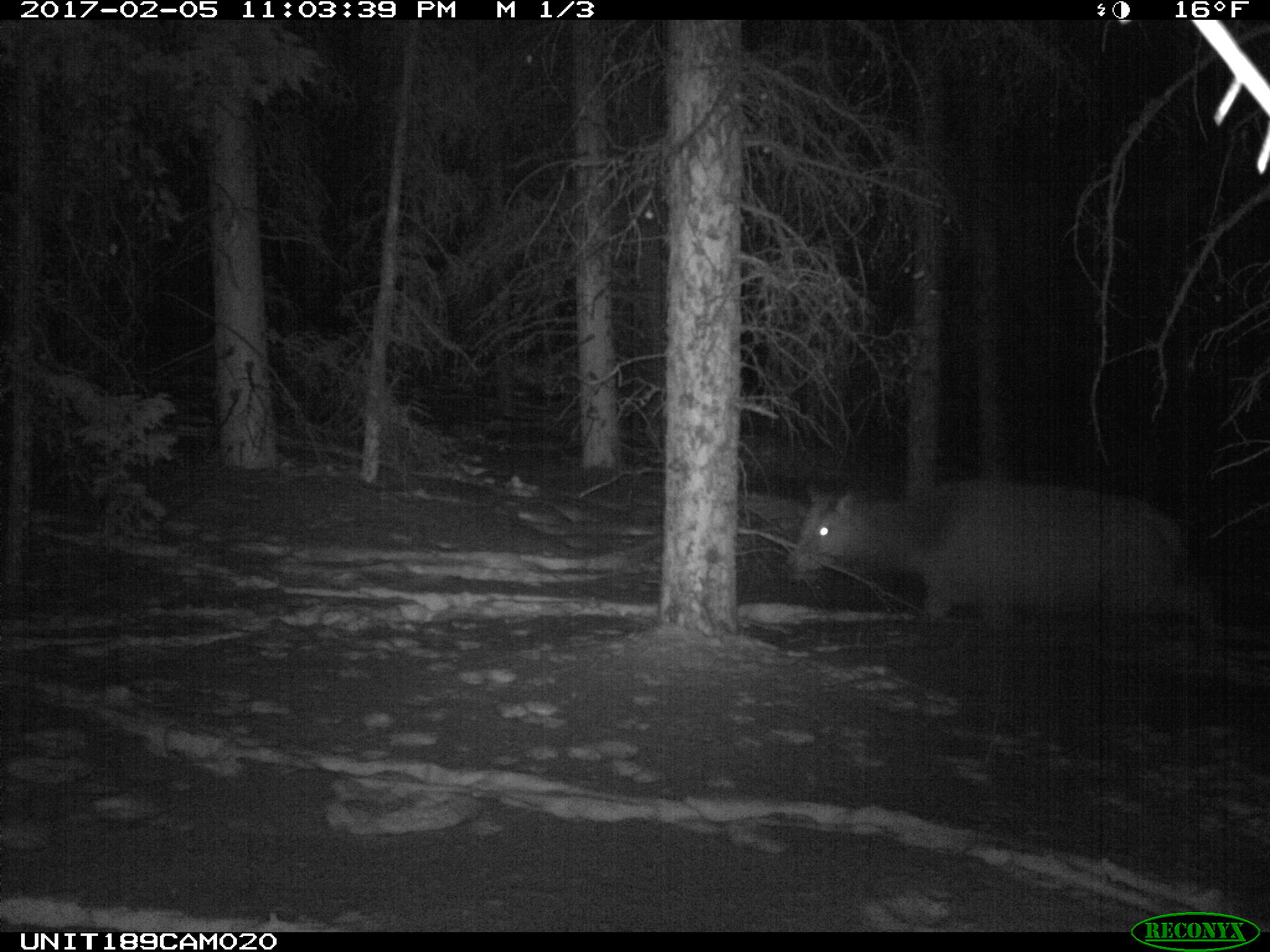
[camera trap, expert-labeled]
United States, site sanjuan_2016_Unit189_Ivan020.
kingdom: Animalia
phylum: Chordata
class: Mammalia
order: Artiodactyla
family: Cervidae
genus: Cervus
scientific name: Cervus elaphus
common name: red deer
Cervus elaphus (red deer).